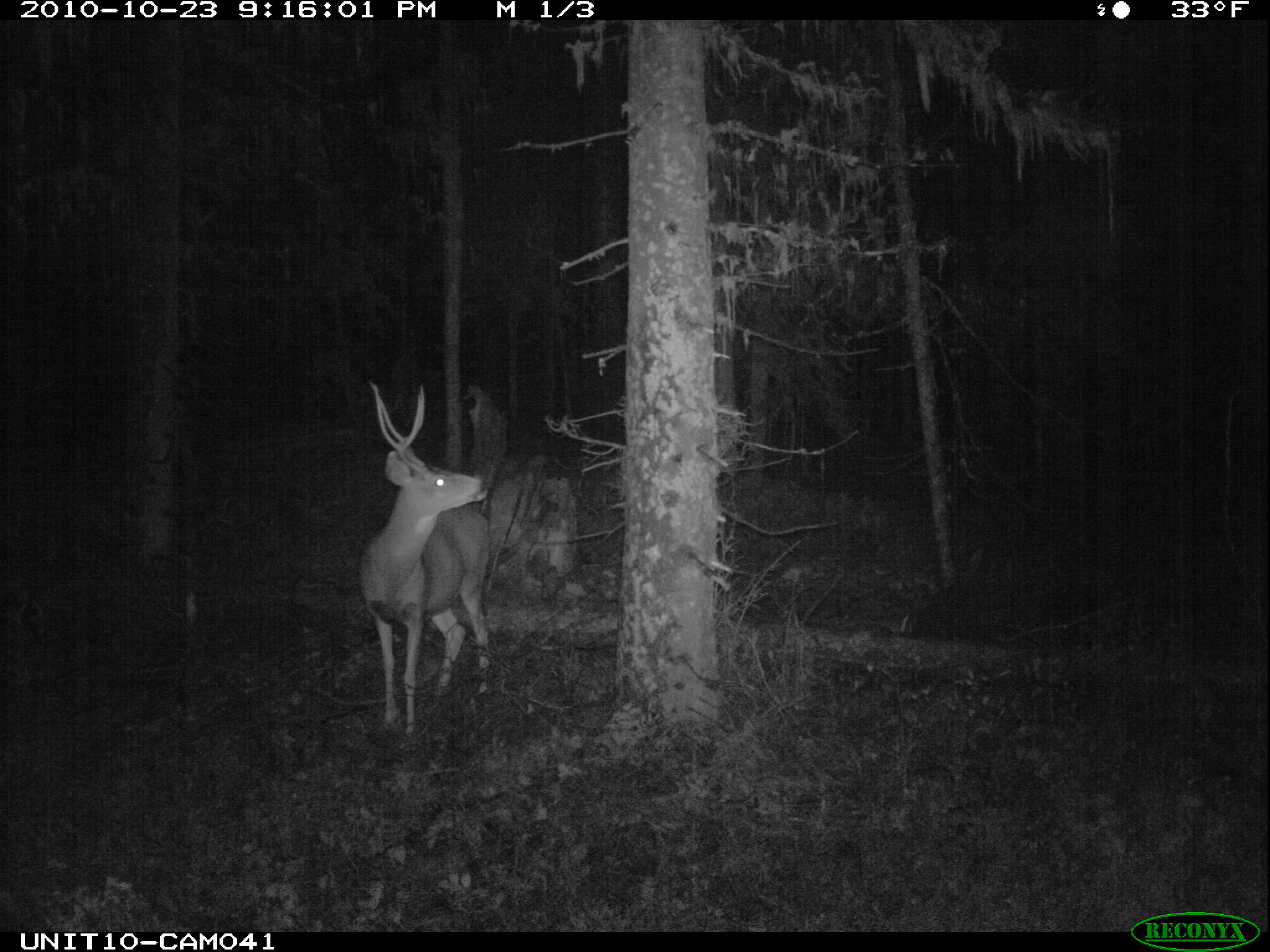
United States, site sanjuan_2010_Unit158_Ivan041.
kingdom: Animalia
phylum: Chordata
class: Mammalia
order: Artiodactyla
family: Cervidae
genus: Odocoileus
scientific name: Odocoileus hemionus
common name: mule deer